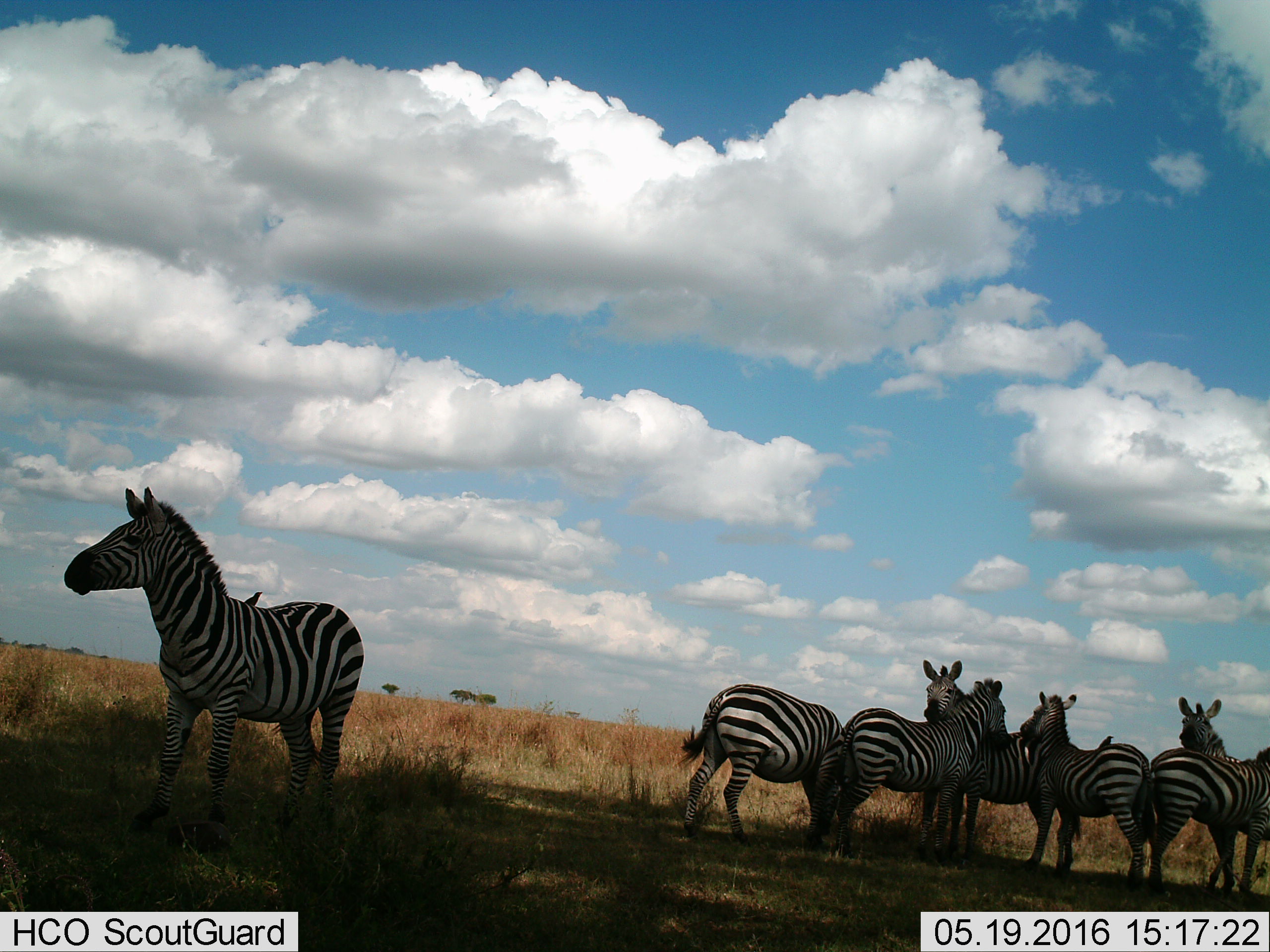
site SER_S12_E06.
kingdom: Animalia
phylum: Chordata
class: Mammalia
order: Perissodactyla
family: Equidae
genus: Equus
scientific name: Equus quagga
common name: plains zebra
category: zebraplains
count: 7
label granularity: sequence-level